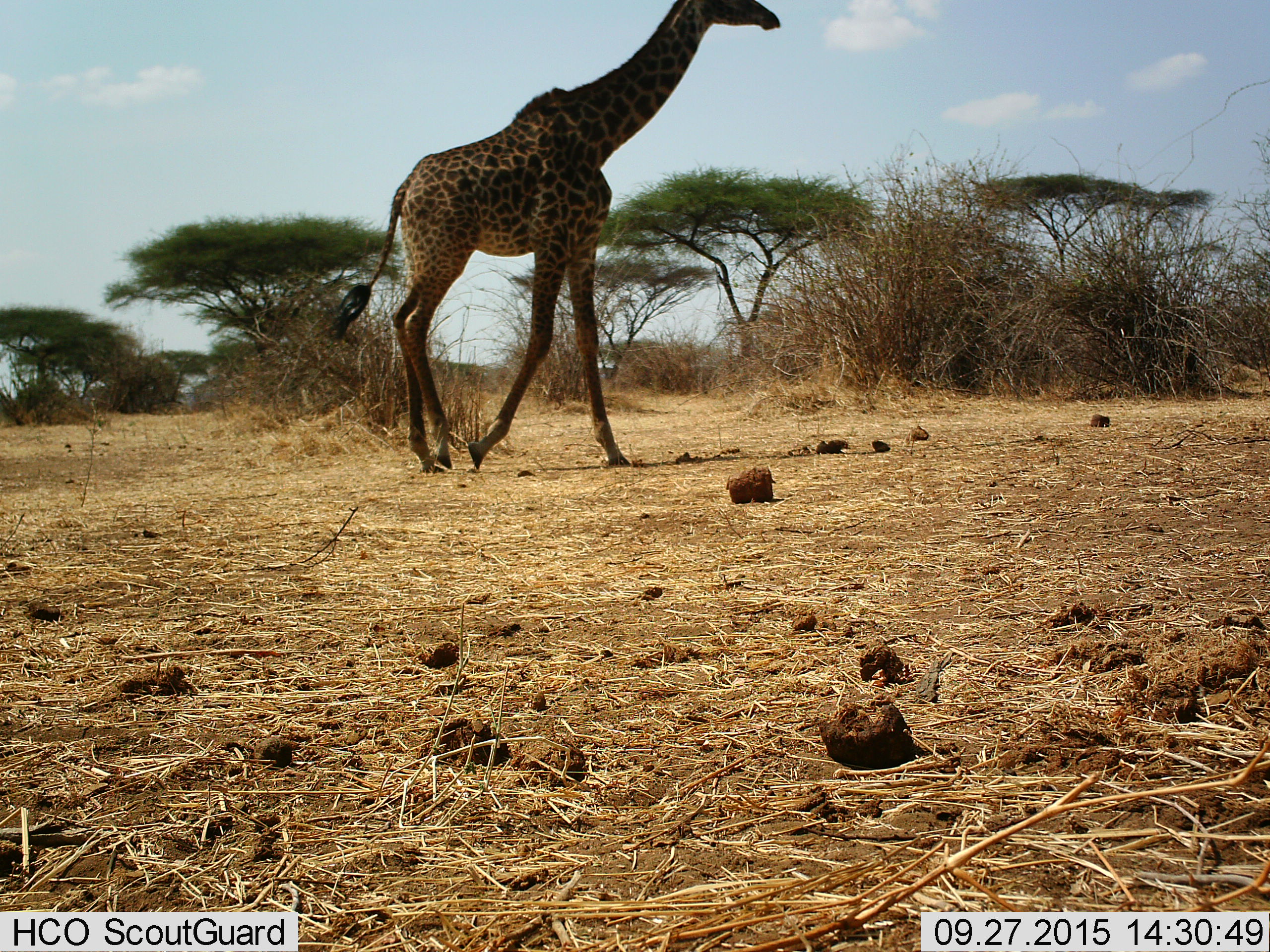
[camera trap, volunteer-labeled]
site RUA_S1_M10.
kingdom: Animalia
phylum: Chordata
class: Mammalia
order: Artiodactyla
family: Giraffidae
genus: Giraffa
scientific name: Giraffa camelopardalis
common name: giraffe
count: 1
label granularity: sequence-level